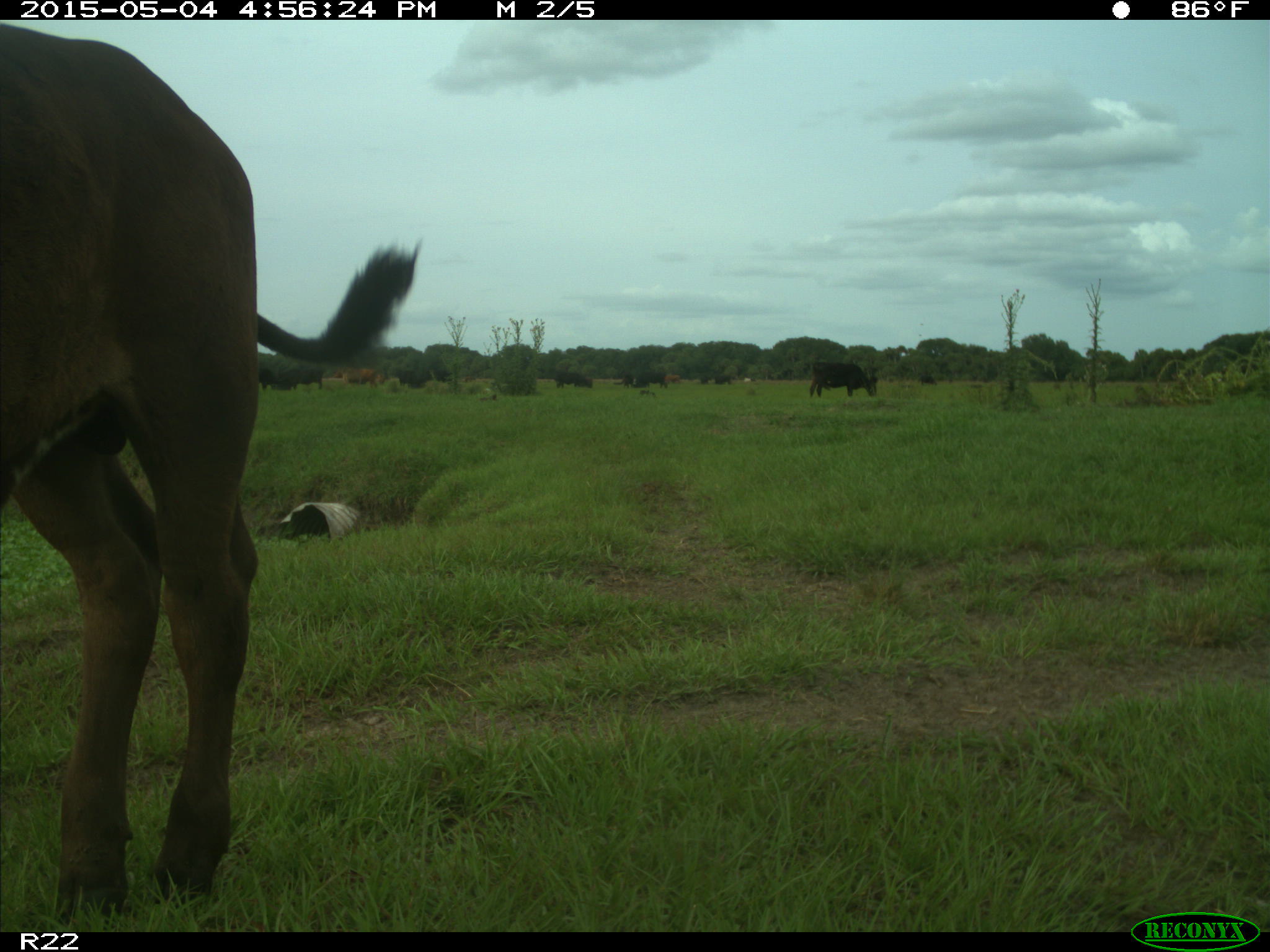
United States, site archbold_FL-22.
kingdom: Animalia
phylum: Chordata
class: Mammalia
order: Artiodactyla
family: Bovidae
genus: Bos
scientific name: Bos taurus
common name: domestic cow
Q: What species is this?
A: Bos taurus (domestic cow).